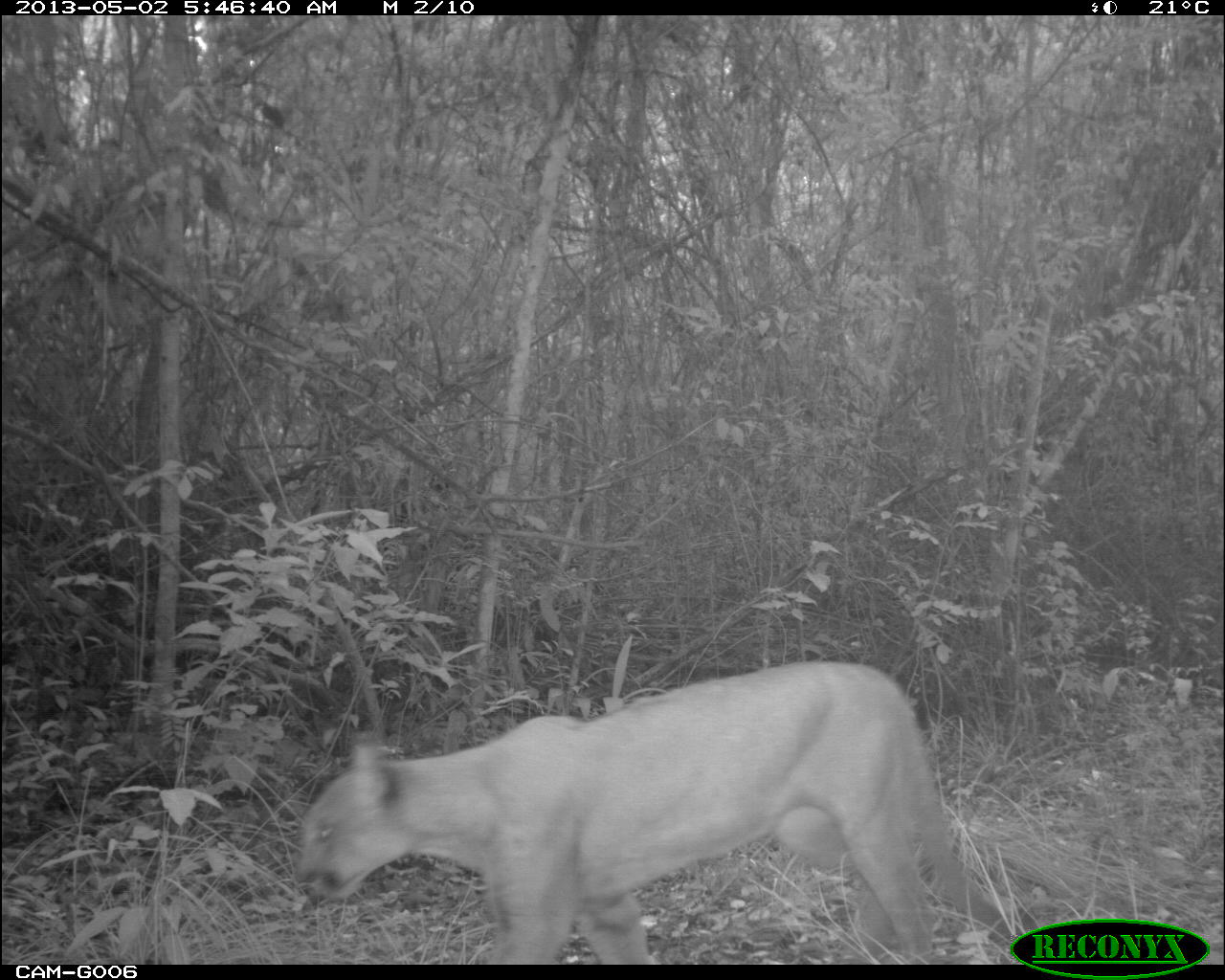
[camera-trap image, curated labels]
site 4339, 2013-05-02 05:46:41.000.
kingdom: Animalia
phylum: Chordata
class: Mammalia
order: Carnivora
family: Felidae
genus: Puma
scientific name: Puma concolor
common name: mountain lion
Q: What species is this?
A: Puma concolor (mountain lion).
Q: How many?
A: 1.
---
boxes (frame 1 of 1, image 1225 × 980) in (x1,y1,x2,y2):
puma concolor: (294,661,981,964)